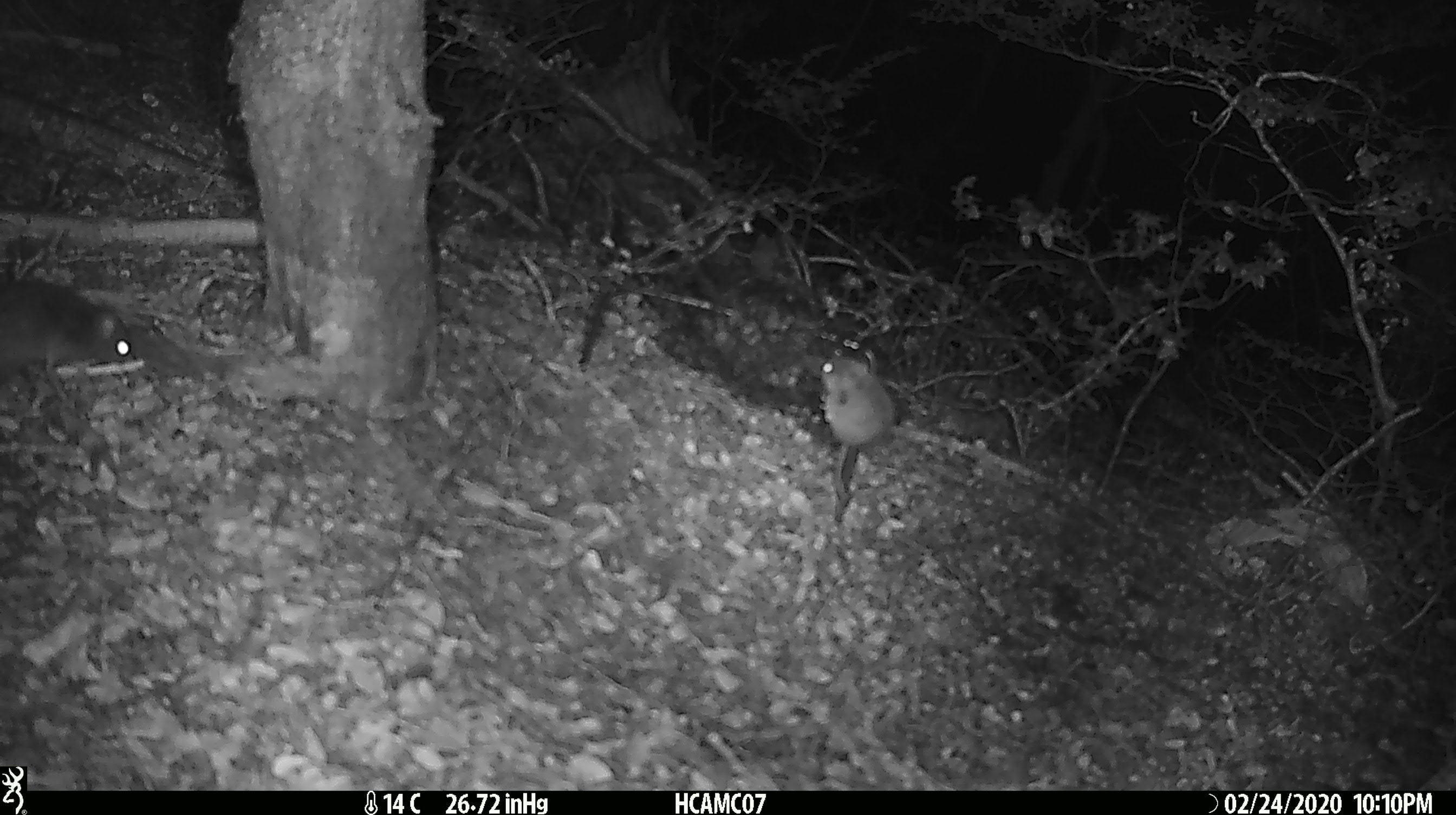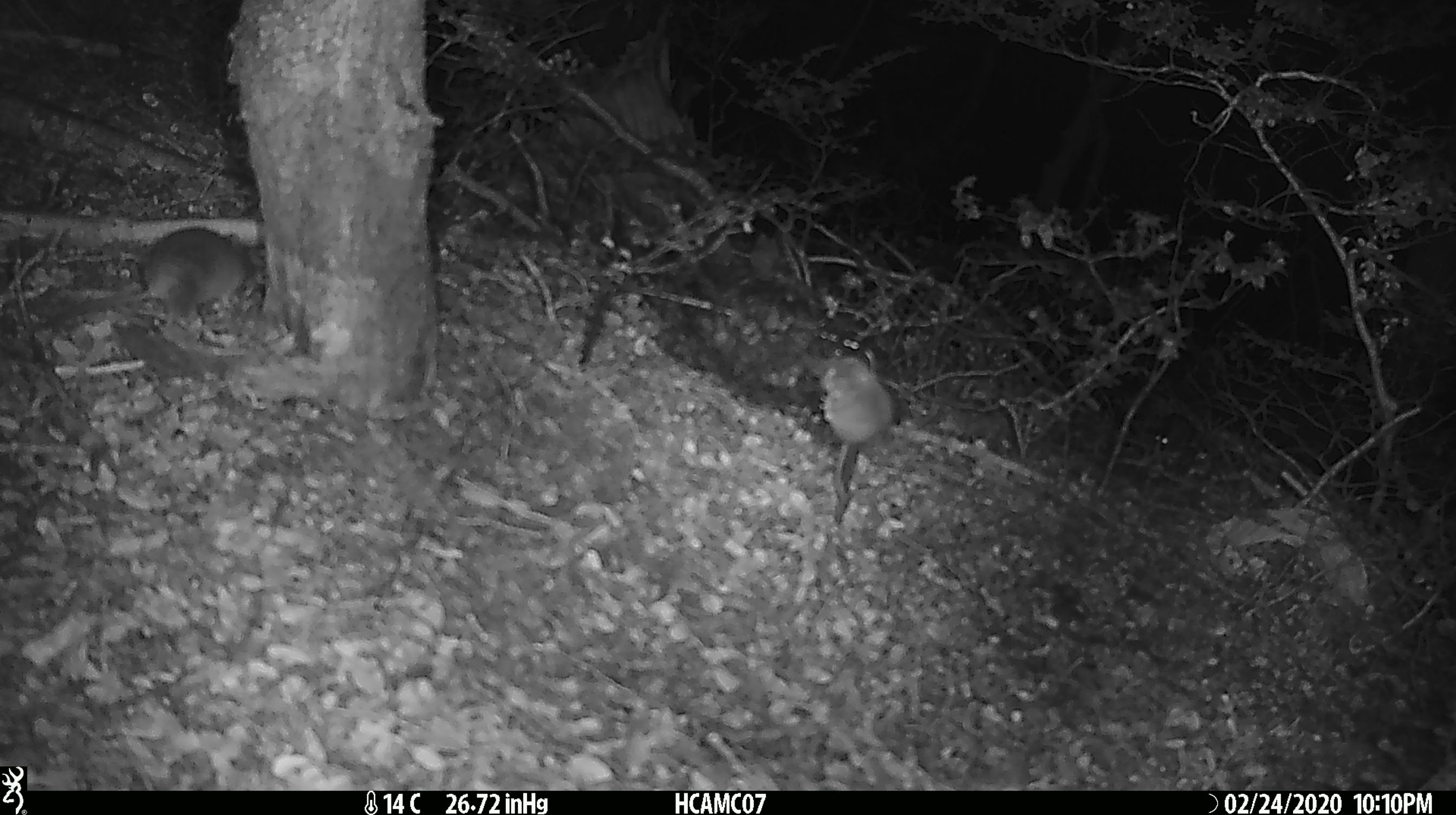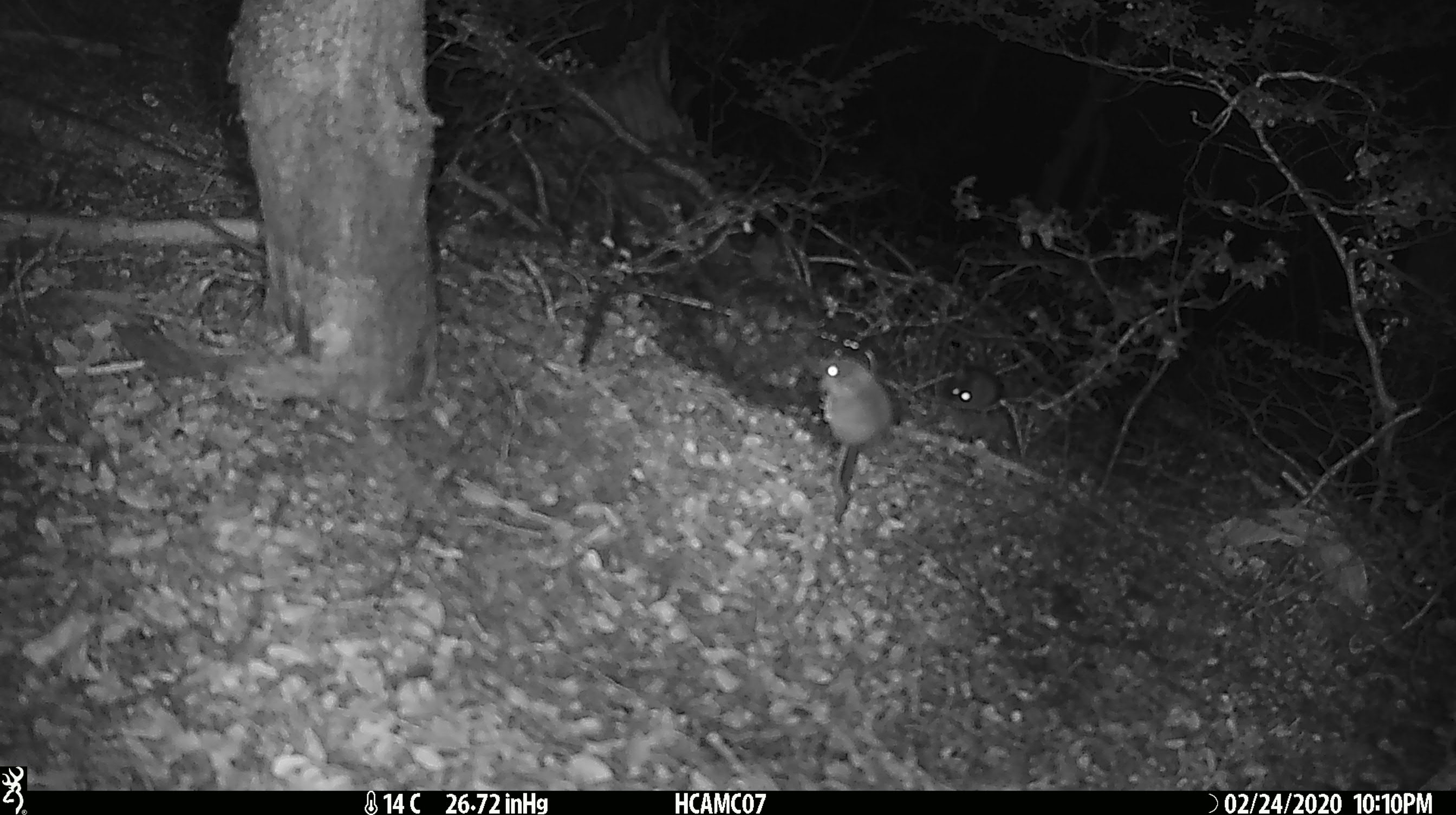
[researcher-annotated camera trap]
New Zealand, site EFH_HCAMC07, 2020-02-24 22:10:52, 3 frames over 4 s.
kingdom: Animalia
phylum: Chordata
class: Mammalia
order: Rodentia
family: Muridae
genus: Mus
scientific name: Mus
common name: mouse